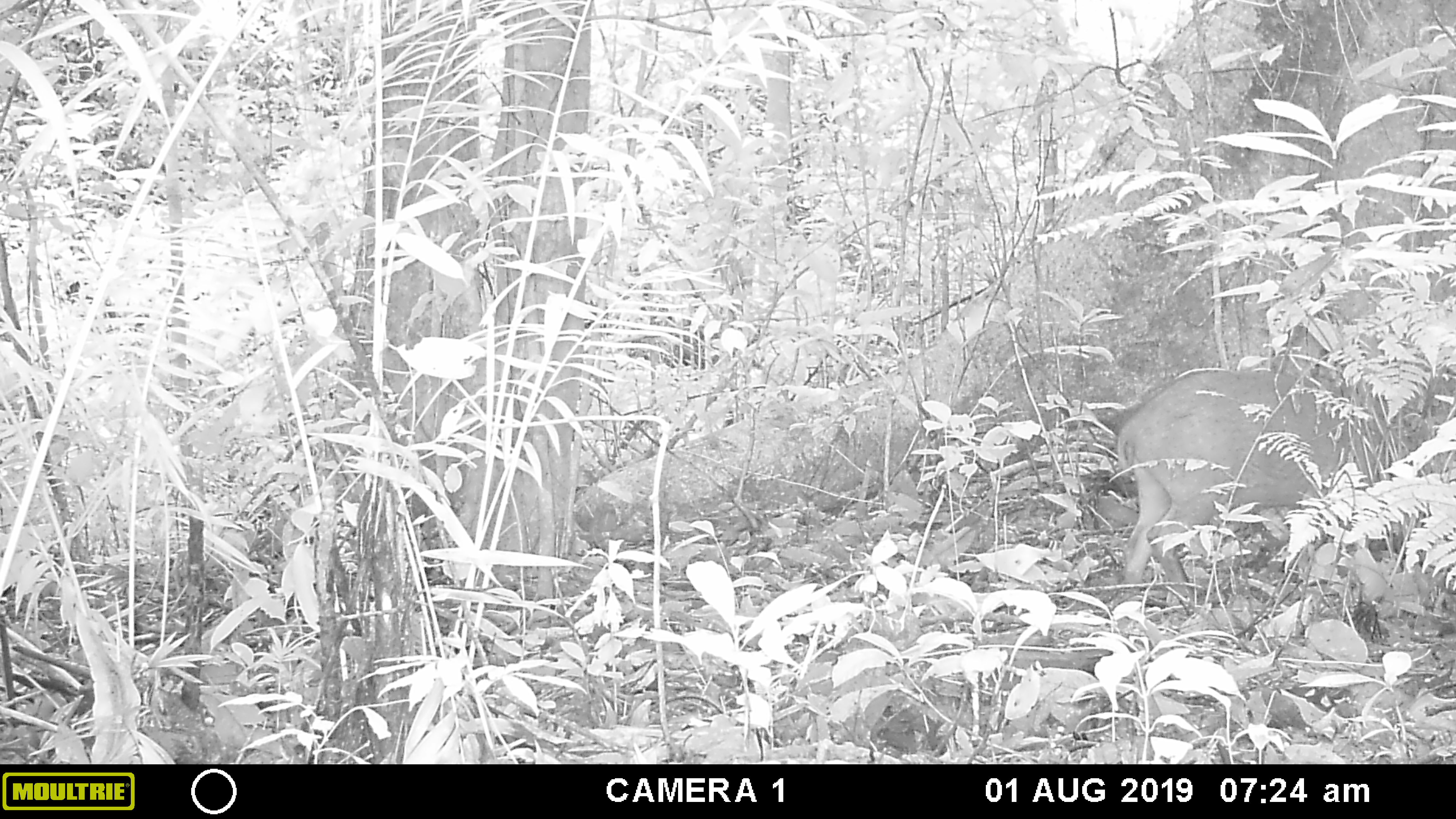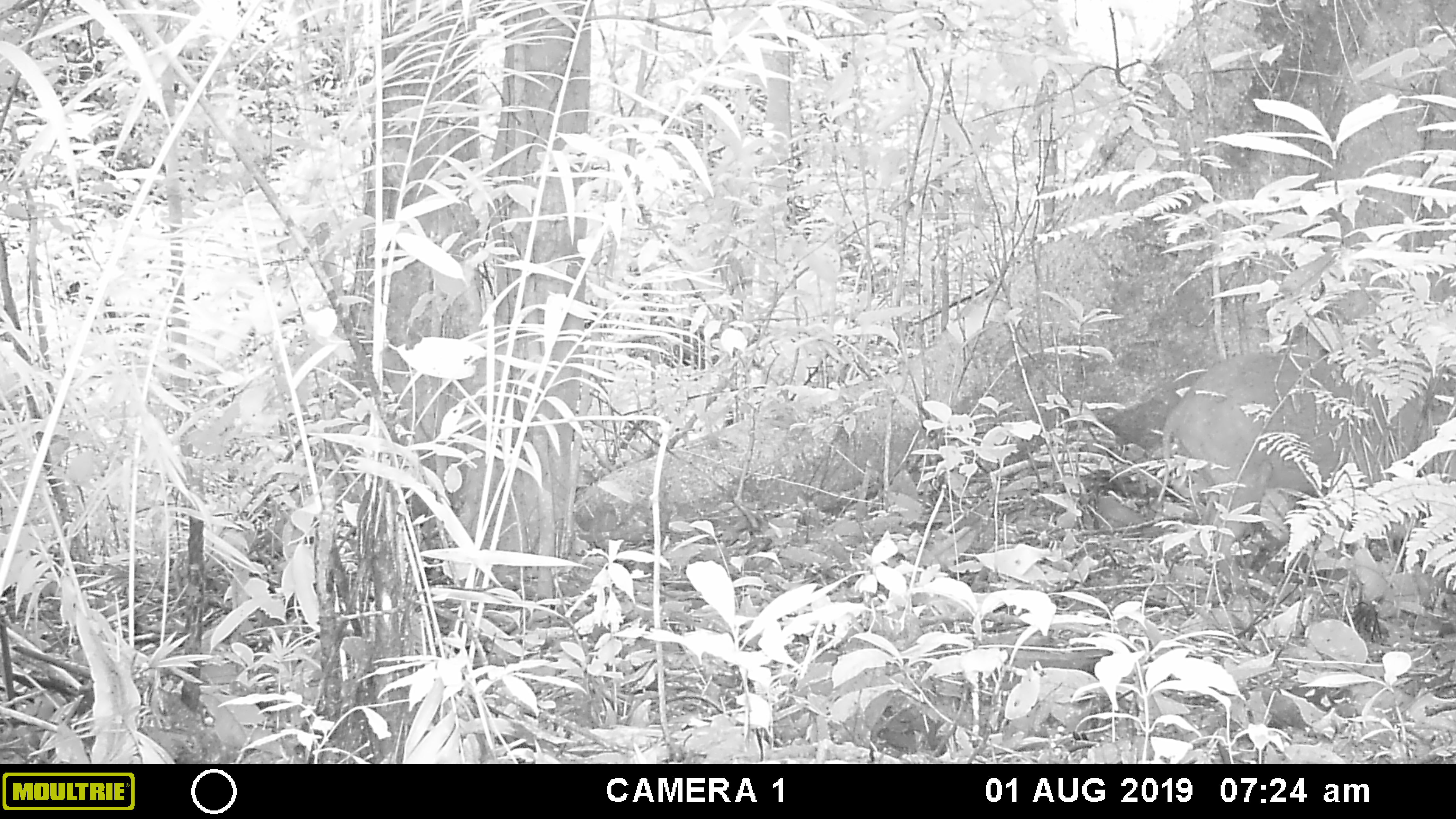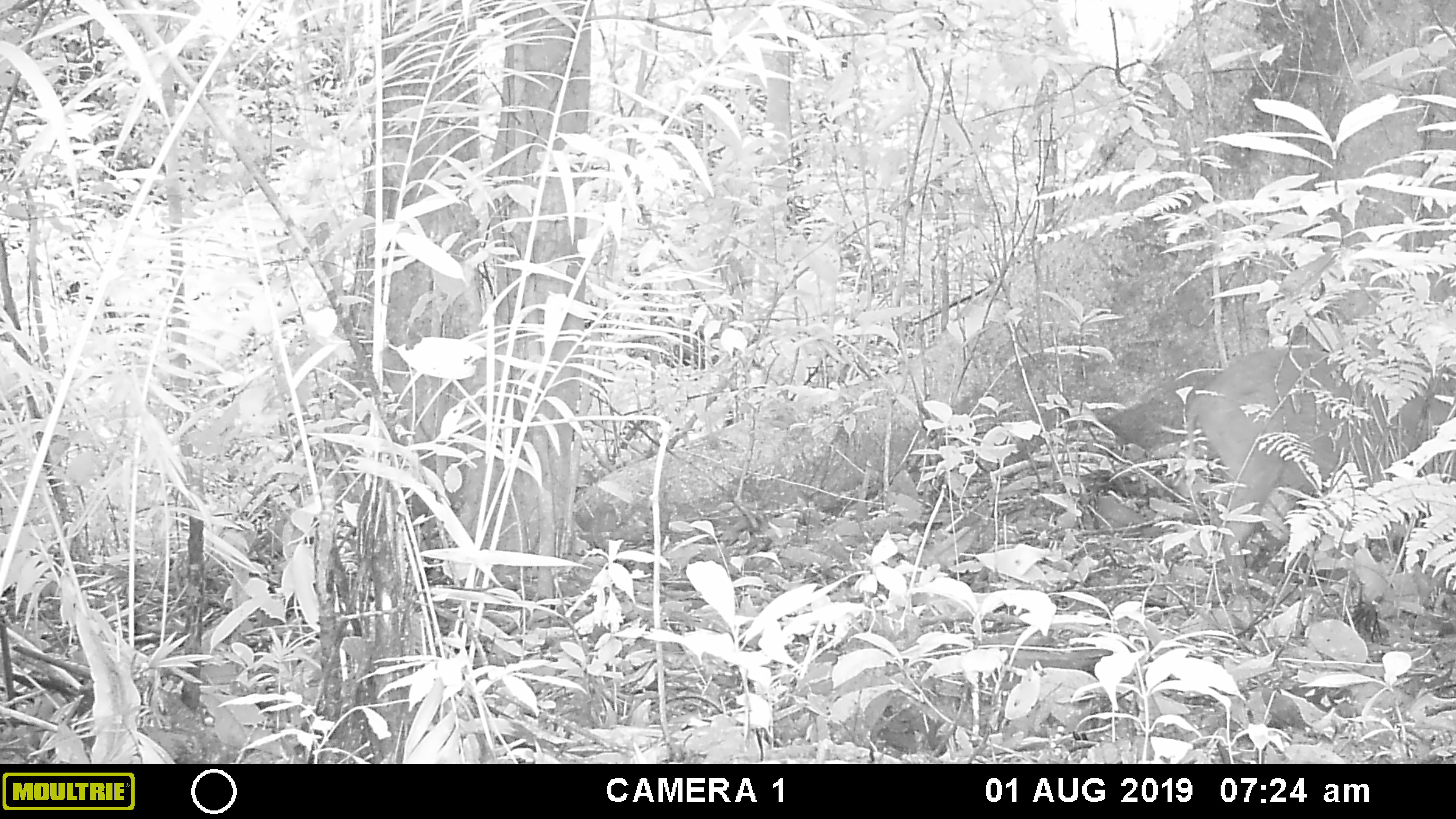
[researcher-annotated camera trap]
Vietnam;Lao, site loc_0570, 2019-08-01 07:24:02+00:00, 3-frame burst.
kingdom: Animalia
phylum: Chordata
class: Mammalia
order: Artiodactyla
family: Suidae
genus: Sus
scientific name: Sus scrofa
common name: eurasian wild pig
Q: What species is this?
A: Eurasian wild pig (Sus scrofa).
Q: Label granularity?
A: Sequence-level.